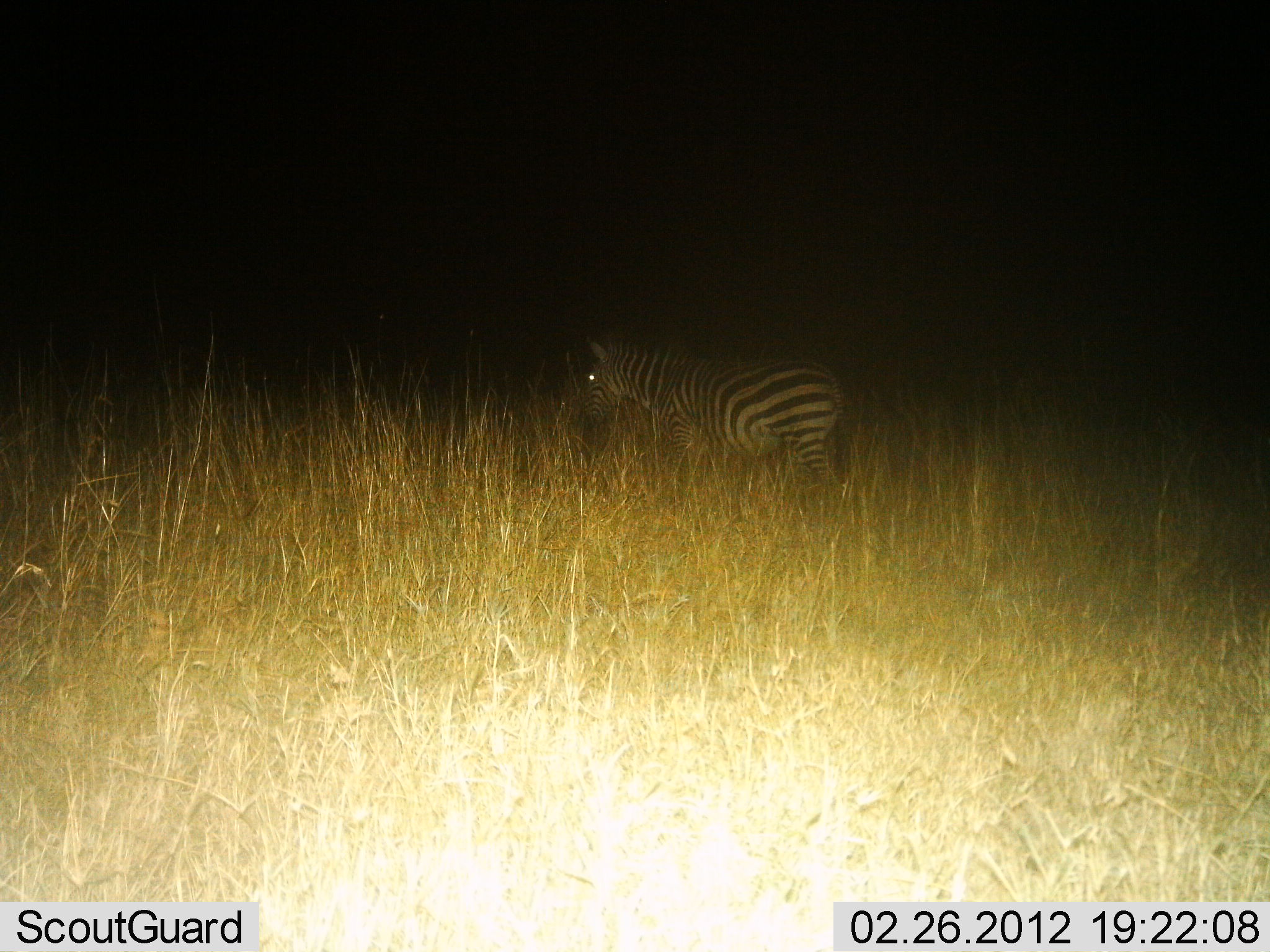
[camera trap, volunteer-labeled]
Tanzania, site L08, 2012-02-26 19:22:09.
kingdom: Animalia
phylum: Chordata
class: Mammalia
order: Perissodactyla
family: Equidae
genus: Equus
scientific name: Equus quagga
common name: plains zebra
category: zebra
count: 1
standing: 69%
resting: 0%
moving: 23%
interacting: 0%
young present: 0%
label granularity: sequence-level